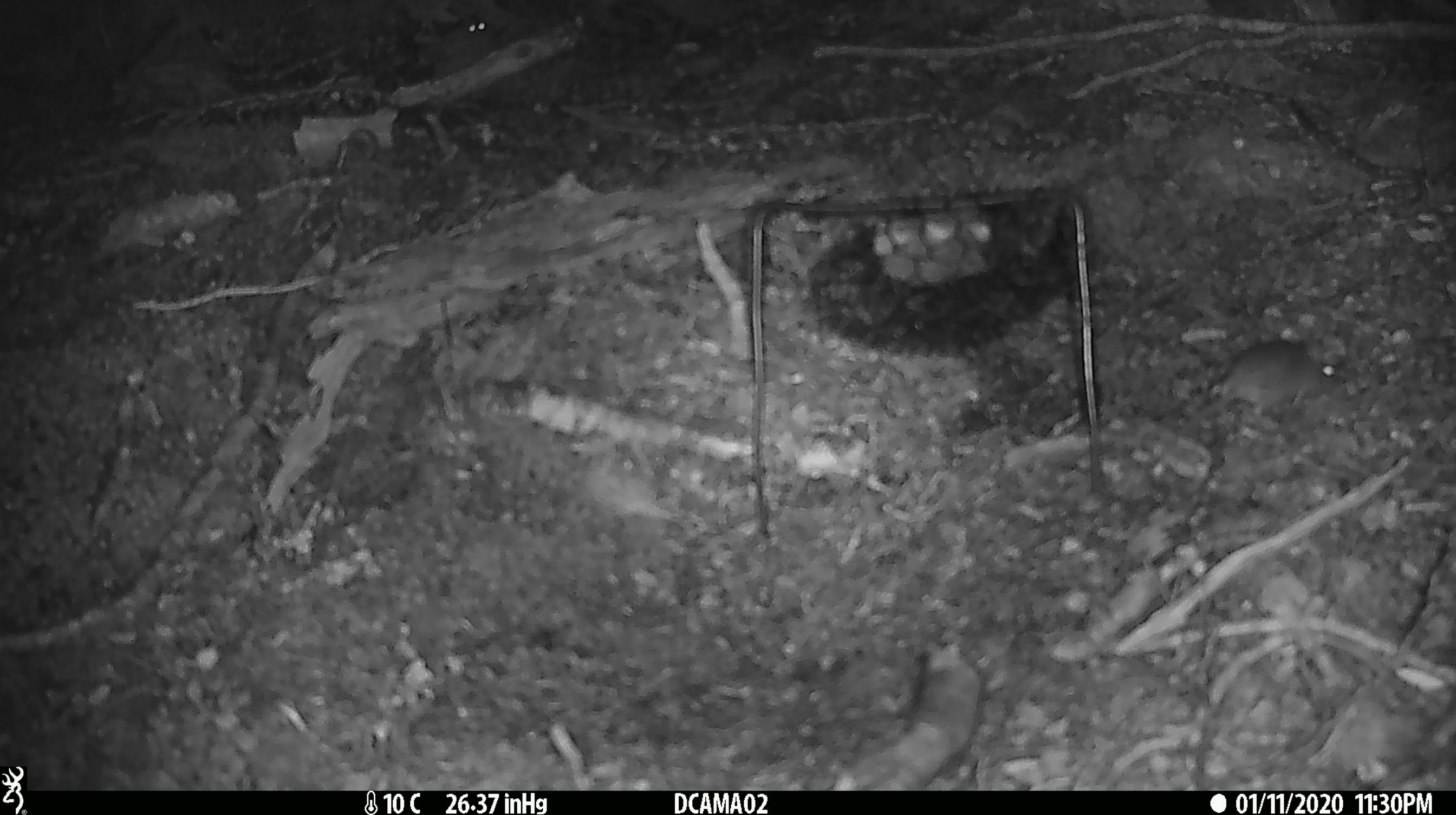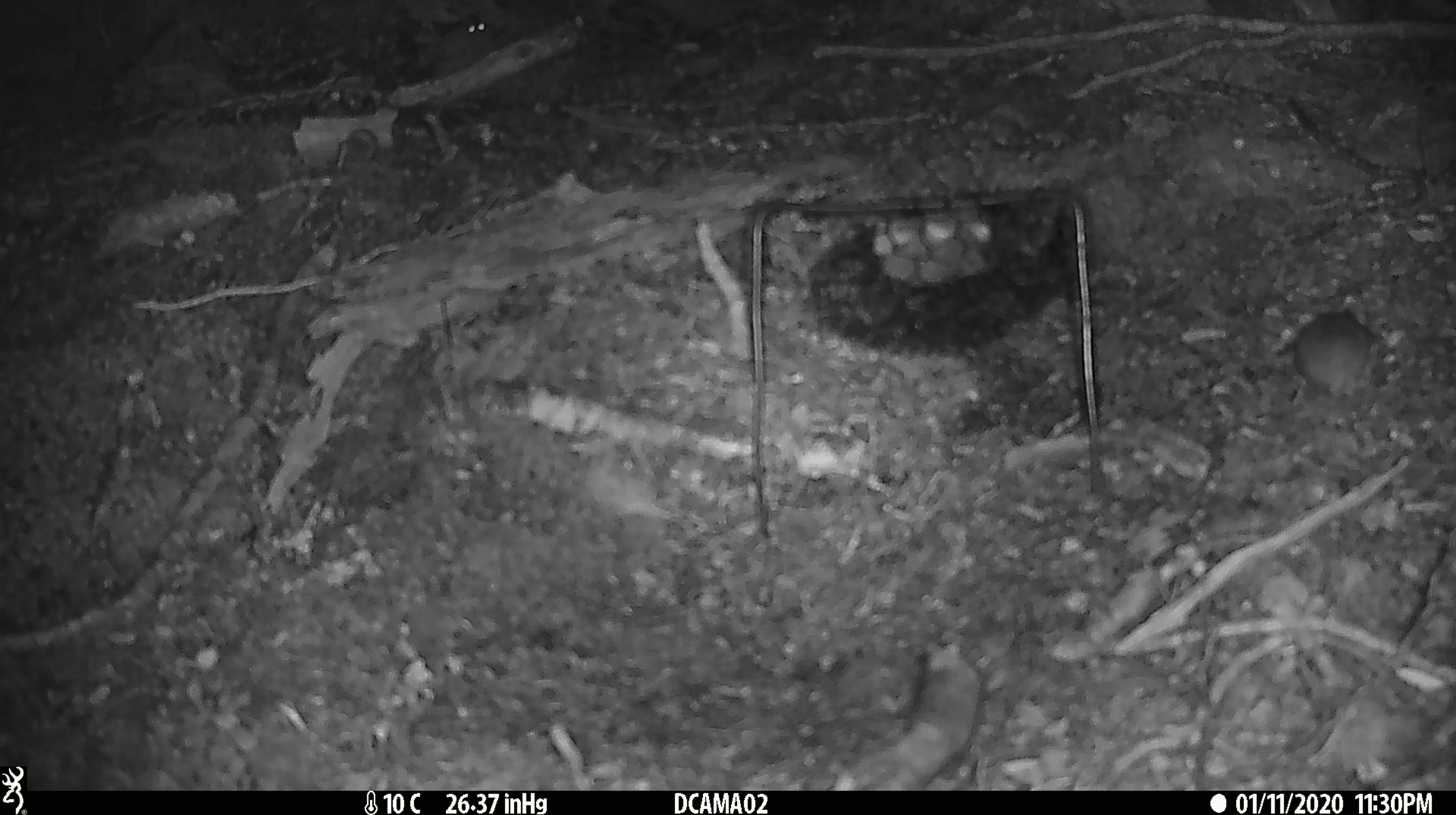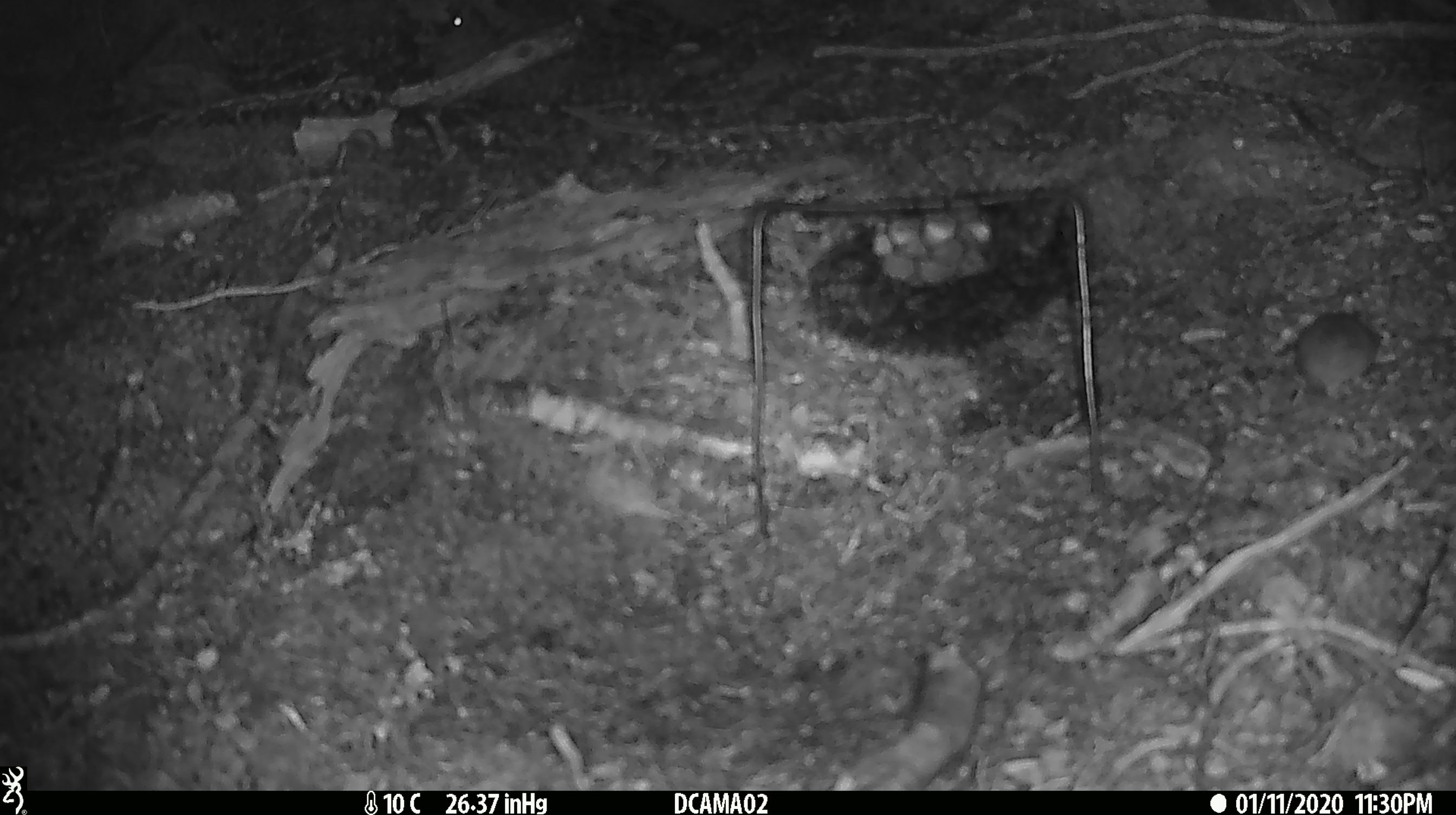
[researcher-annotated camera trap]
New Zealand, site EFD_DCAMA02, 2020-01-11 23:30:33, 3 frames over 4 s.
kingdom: Animalia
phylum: Chordata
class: Mammalia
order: Rodentia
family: Muridae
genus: Mus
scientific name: Mus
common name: mouse